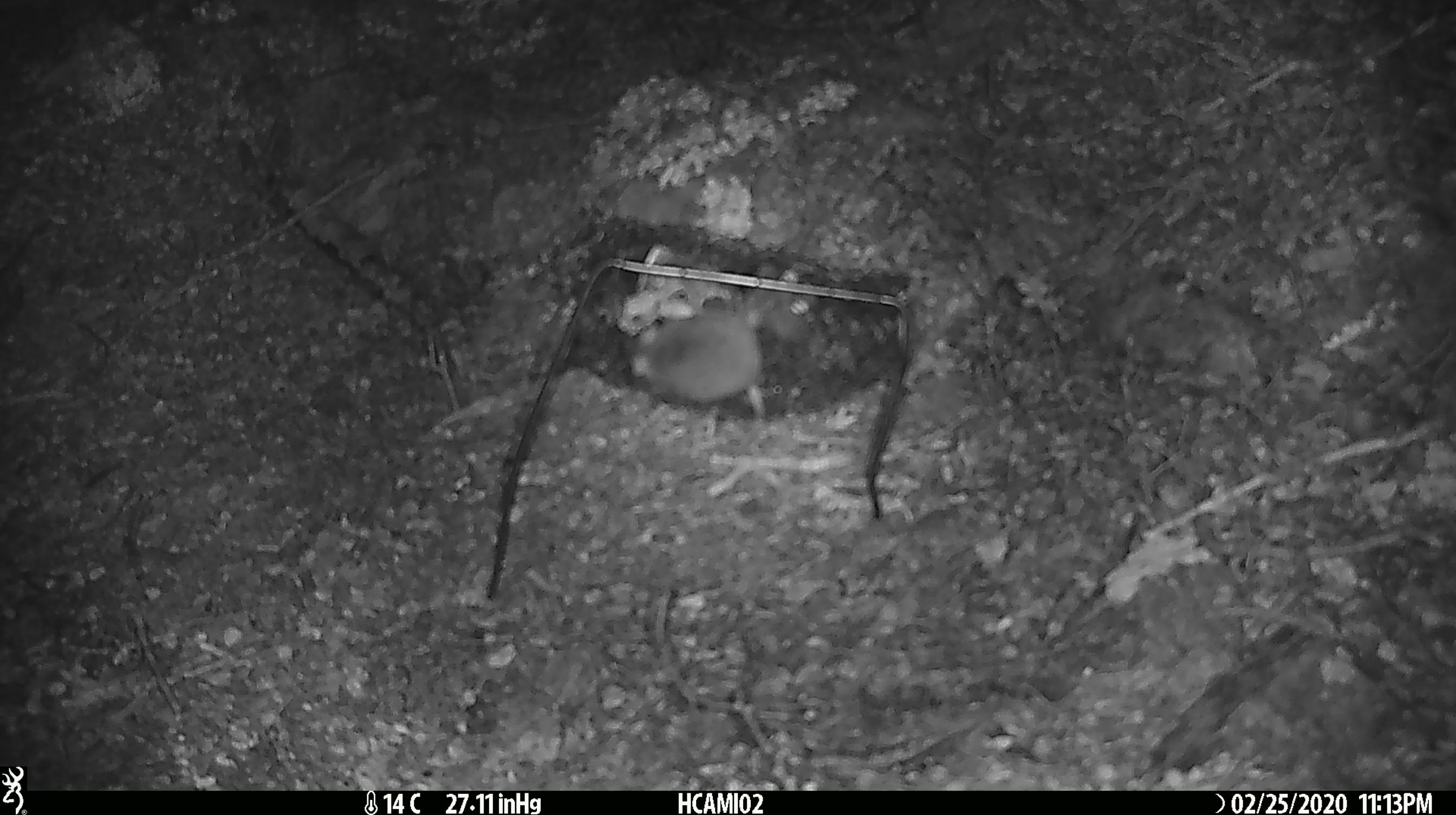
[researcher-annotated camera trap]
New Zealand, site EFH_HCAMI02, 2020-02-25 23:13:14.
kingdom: Animalia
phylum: Chordata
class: Mammalia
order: Rodentia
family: Muridae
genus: Mus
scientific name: Mus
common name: mouse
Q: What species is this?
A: Mouse (Mus).